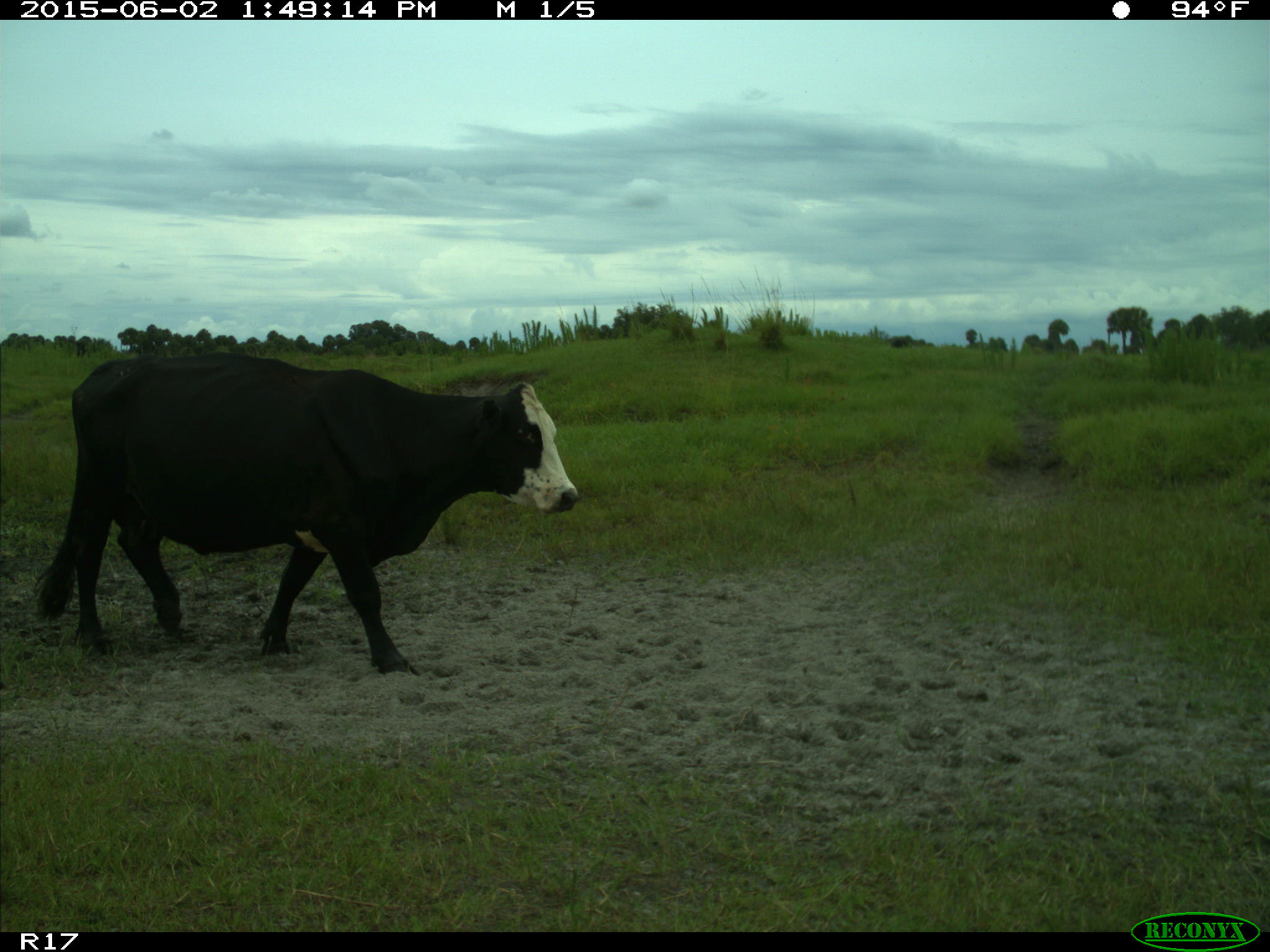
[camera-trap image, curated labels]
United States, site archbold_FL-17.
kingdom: Animalia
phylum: Chordata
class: Mammalia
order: Artiodactyla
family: Bovidae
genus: Bos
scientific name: Bos taurus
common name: domestic cow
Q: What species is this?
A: Bos taurus (domestic cow).